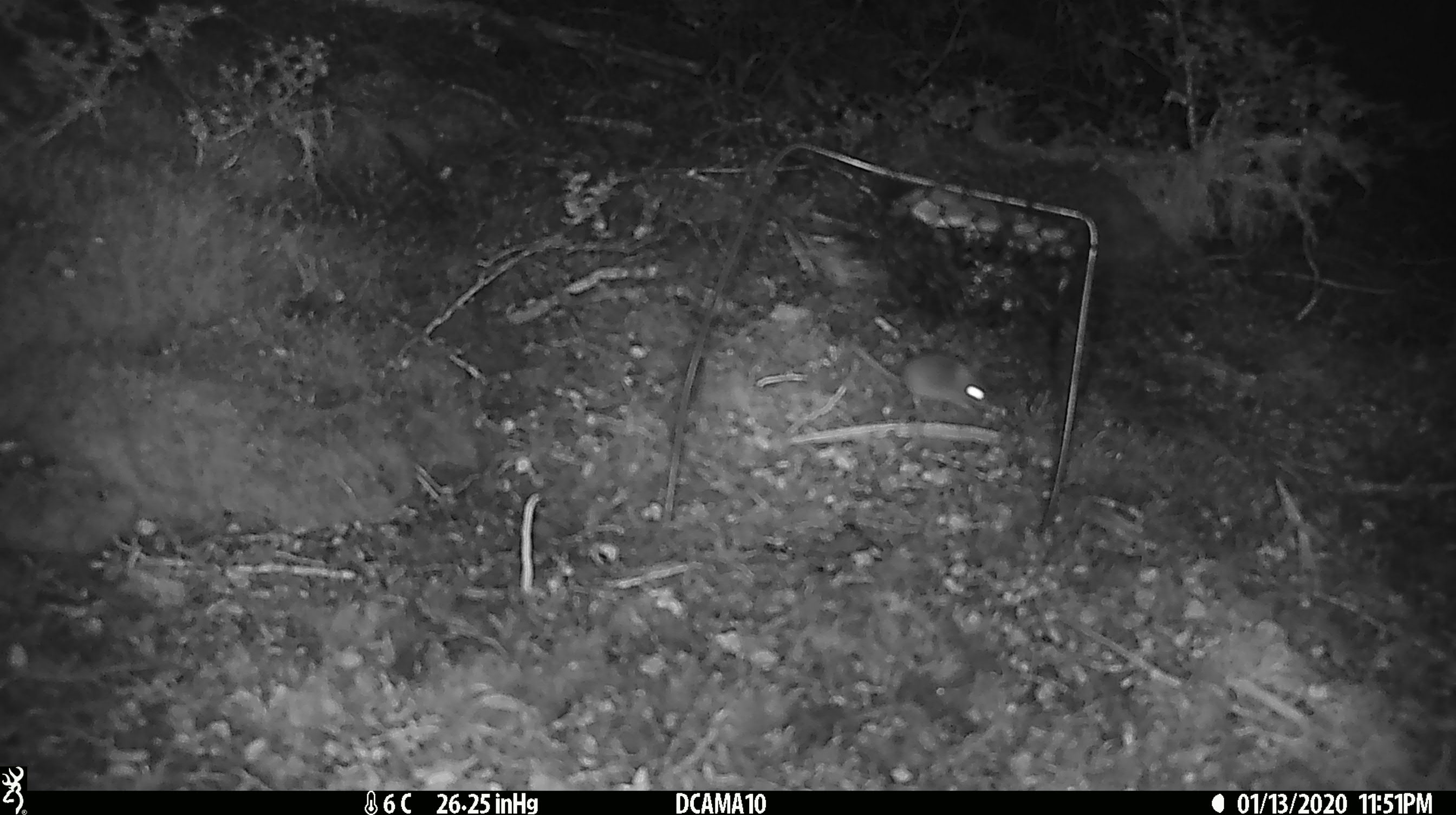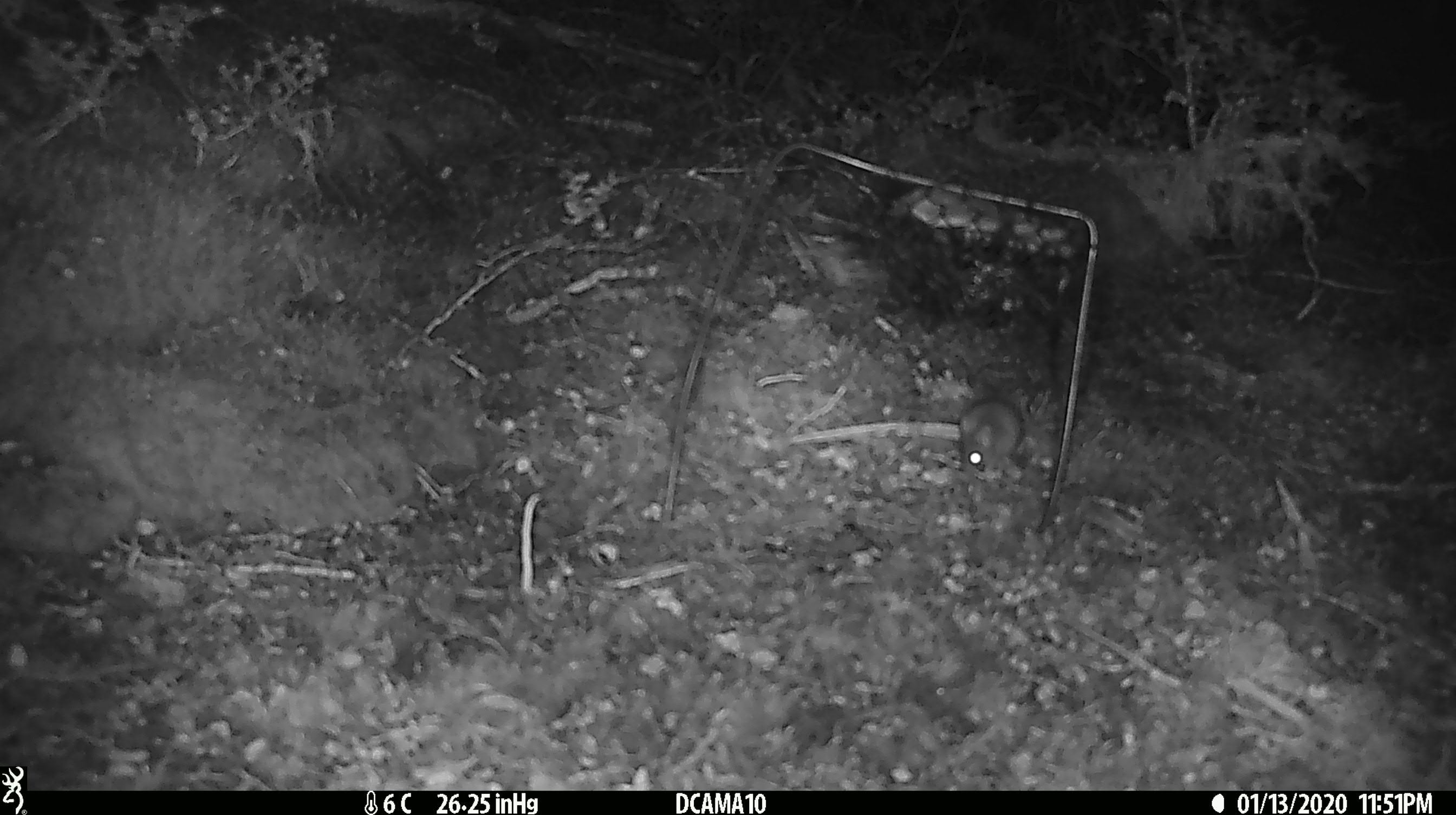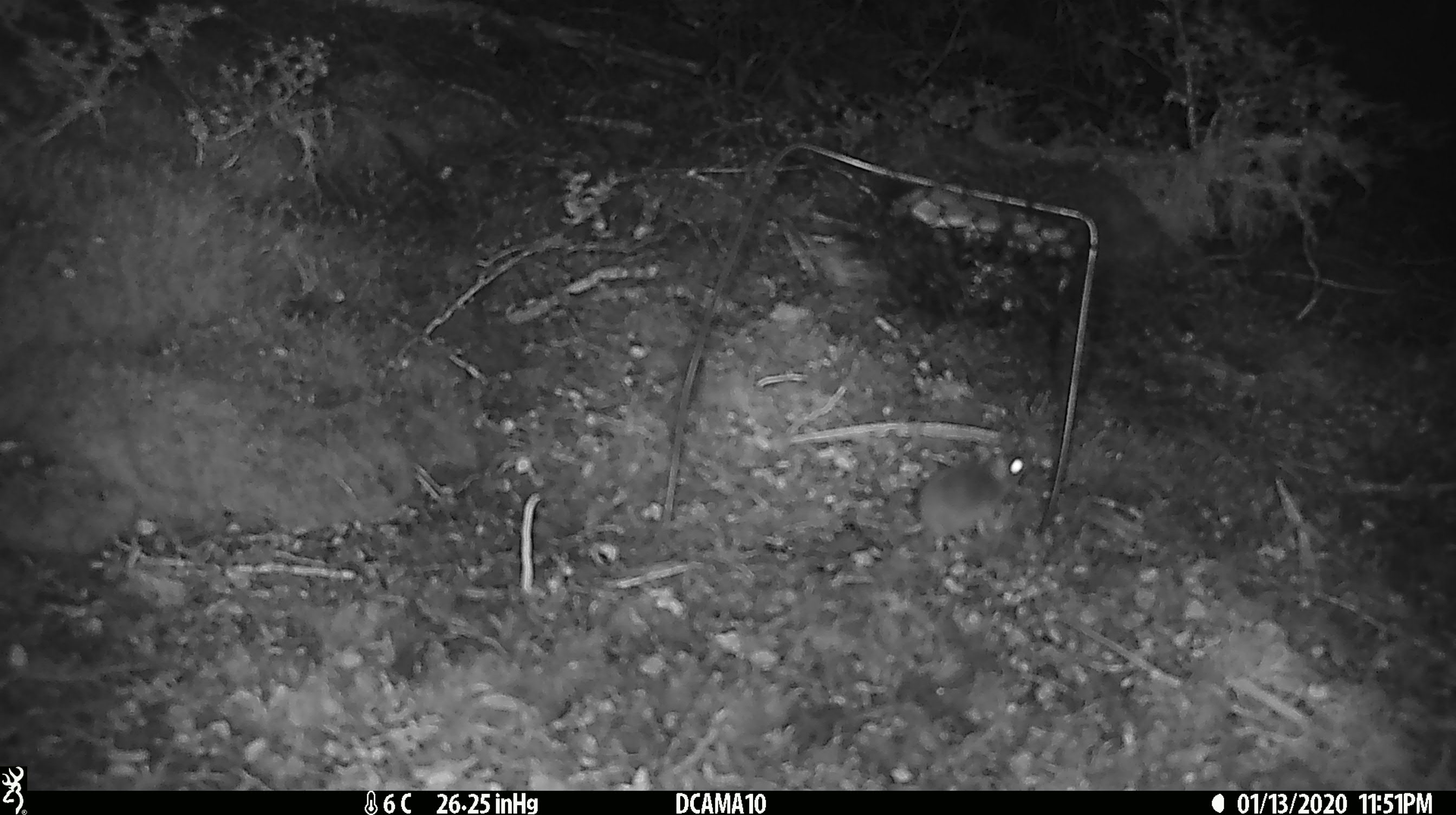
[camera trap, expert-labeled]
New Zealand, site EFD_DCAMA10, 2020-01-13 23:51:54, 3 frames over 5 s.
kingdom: Animalia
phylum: Chordata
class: Mammalia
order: Rodentia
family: Muridae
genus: Mus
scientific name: Mus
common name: mouse